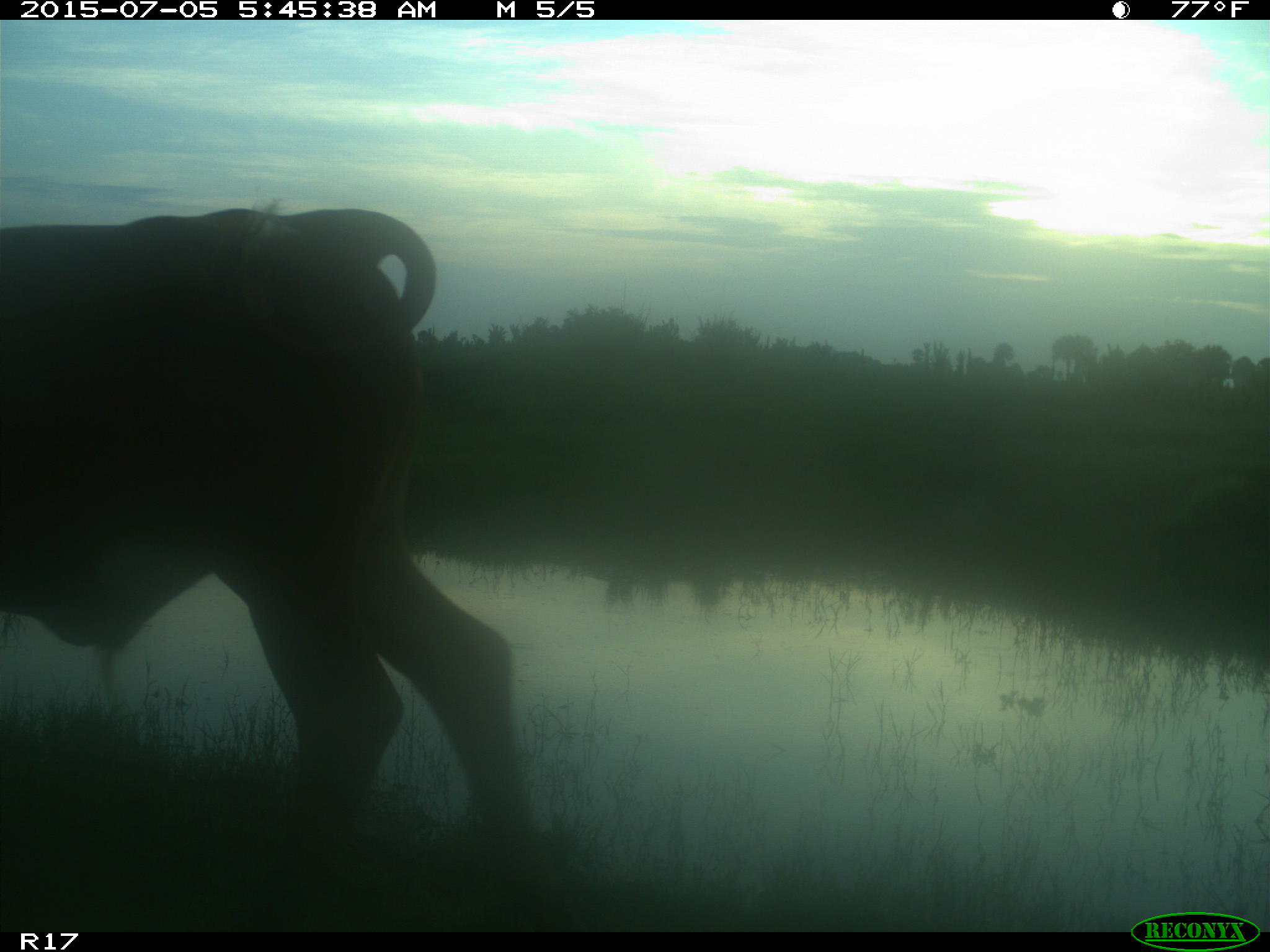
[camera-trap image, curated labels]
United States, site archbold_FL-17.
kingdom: Animalia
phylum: Chordata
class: Mammalia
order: Artiodactyla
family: Bovidae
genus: Bos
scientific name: Bos taurus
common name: domestic cow